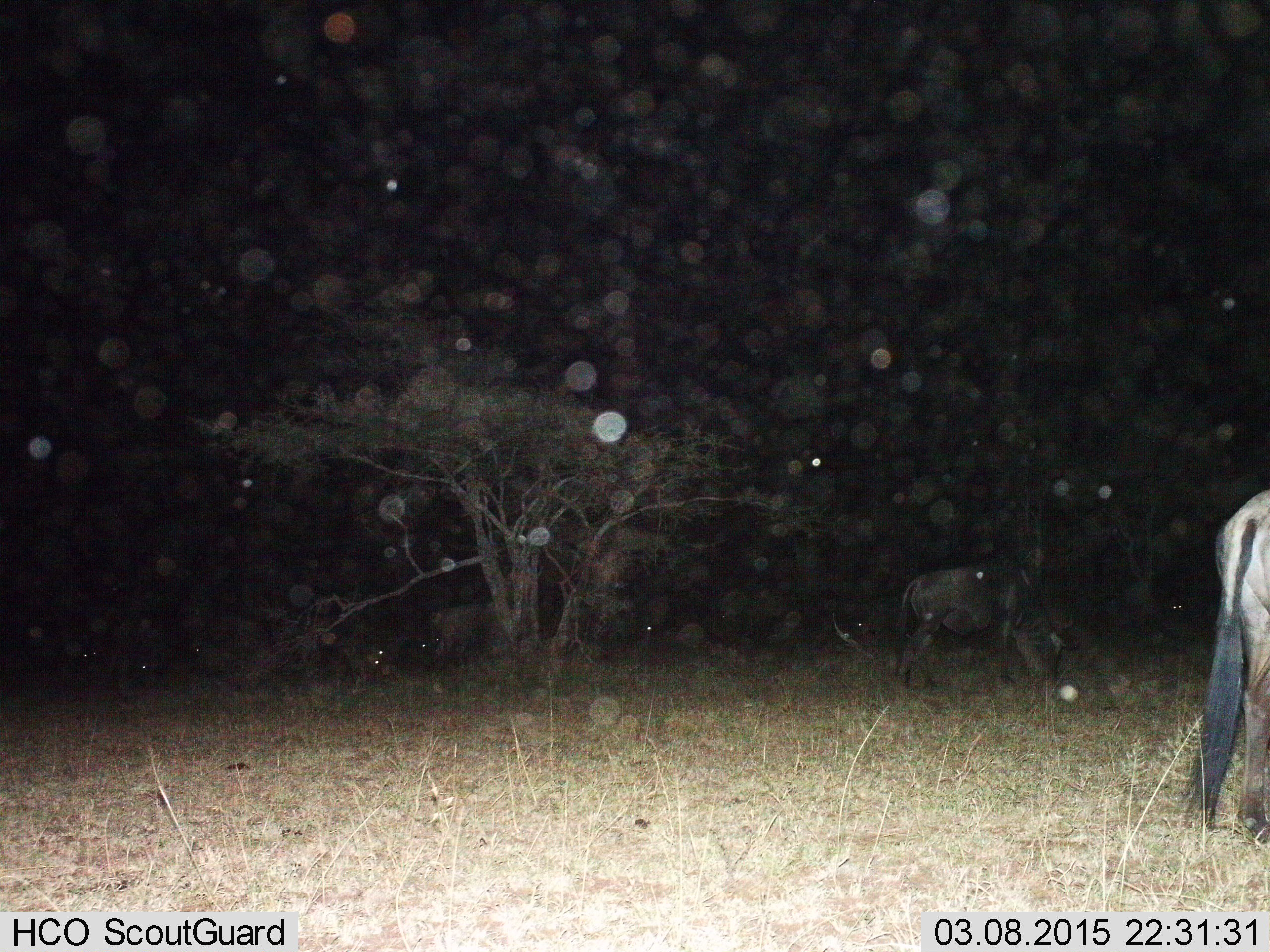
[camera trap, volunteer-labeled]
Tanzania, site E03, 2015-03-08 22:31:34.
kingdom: Animalia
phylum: Chordata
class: Mammalia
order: Artiodactyla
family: Bovidae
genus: Connochaetes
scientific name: Connochaetes taurinus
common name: blue wildebeest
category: wildebeest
Wildebeest (blue wildebeest) (Connochaetes taurinus), count 3. Behavior (volunteer vote fractions): standing 50%, resting 0%, moving 20%, interacting 0%. Young present (vote fraction): 0%. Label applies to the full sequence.